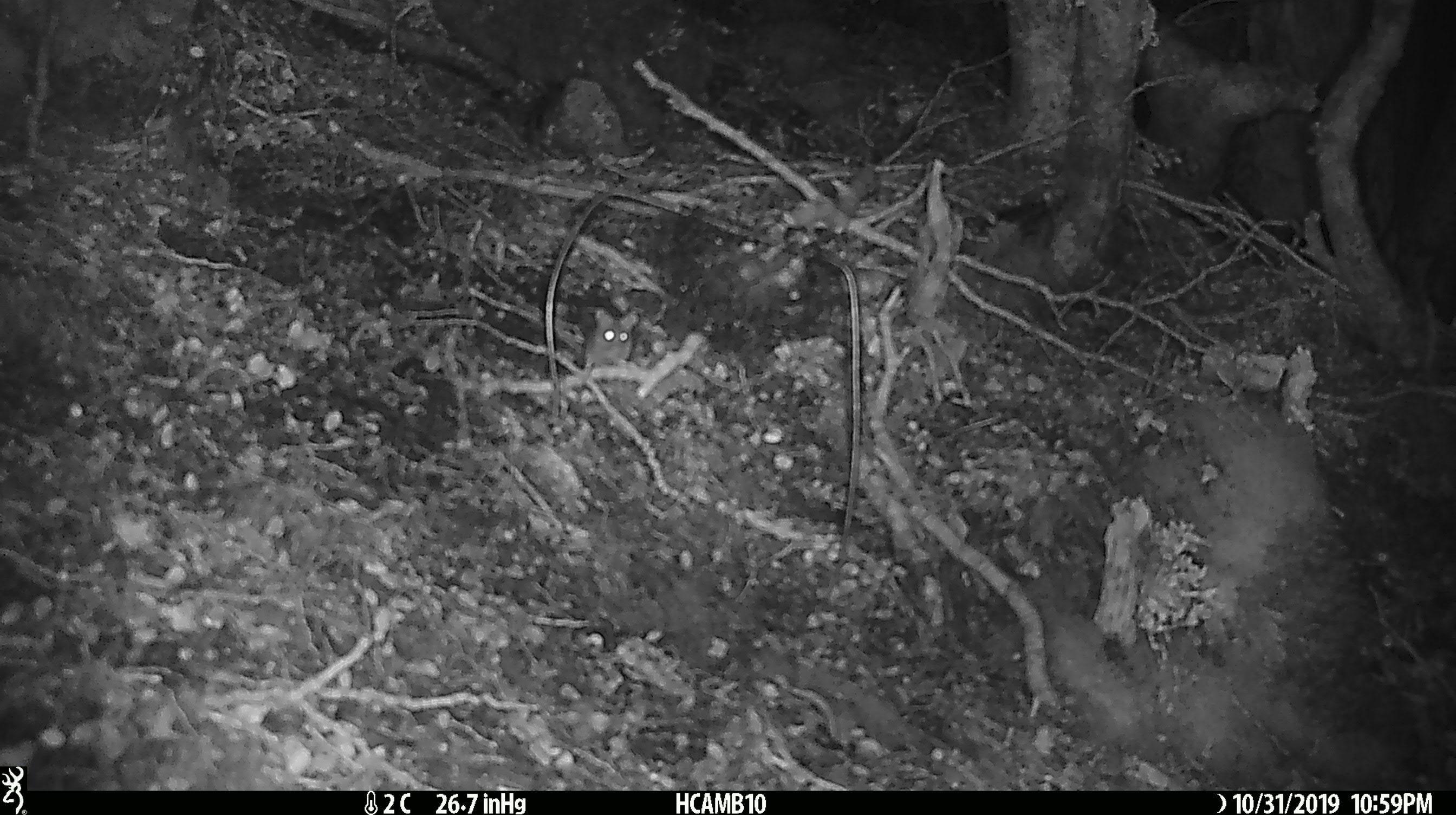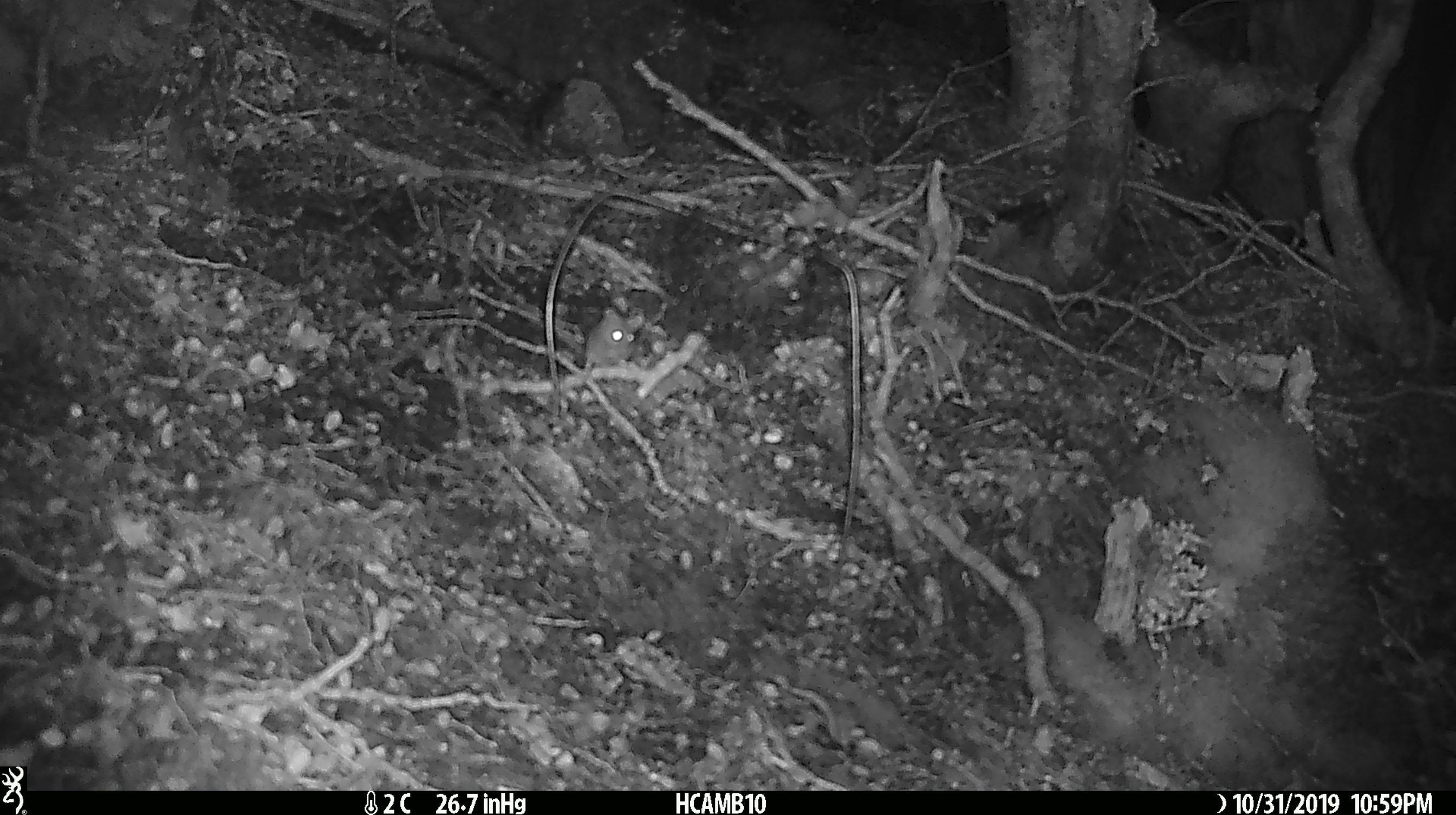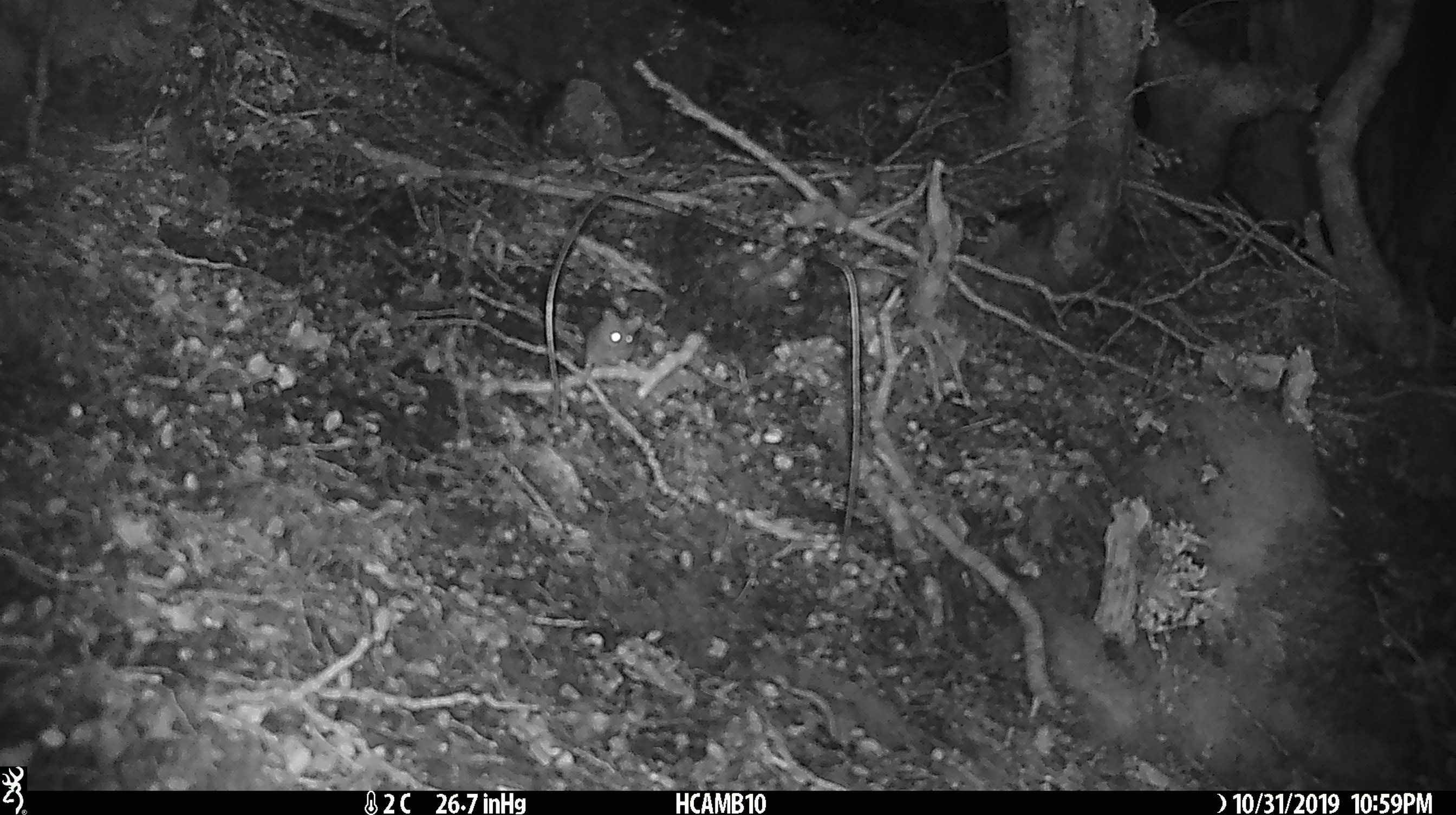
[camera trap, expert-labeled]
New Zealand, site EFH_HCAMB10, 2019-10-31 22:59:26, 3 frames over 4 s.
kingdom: Animalia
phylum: Chordata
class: Mammalia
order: Rodentia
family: Muridae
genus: Mus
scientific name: Mus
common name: mouse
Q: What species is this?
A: Mouse (Mus).